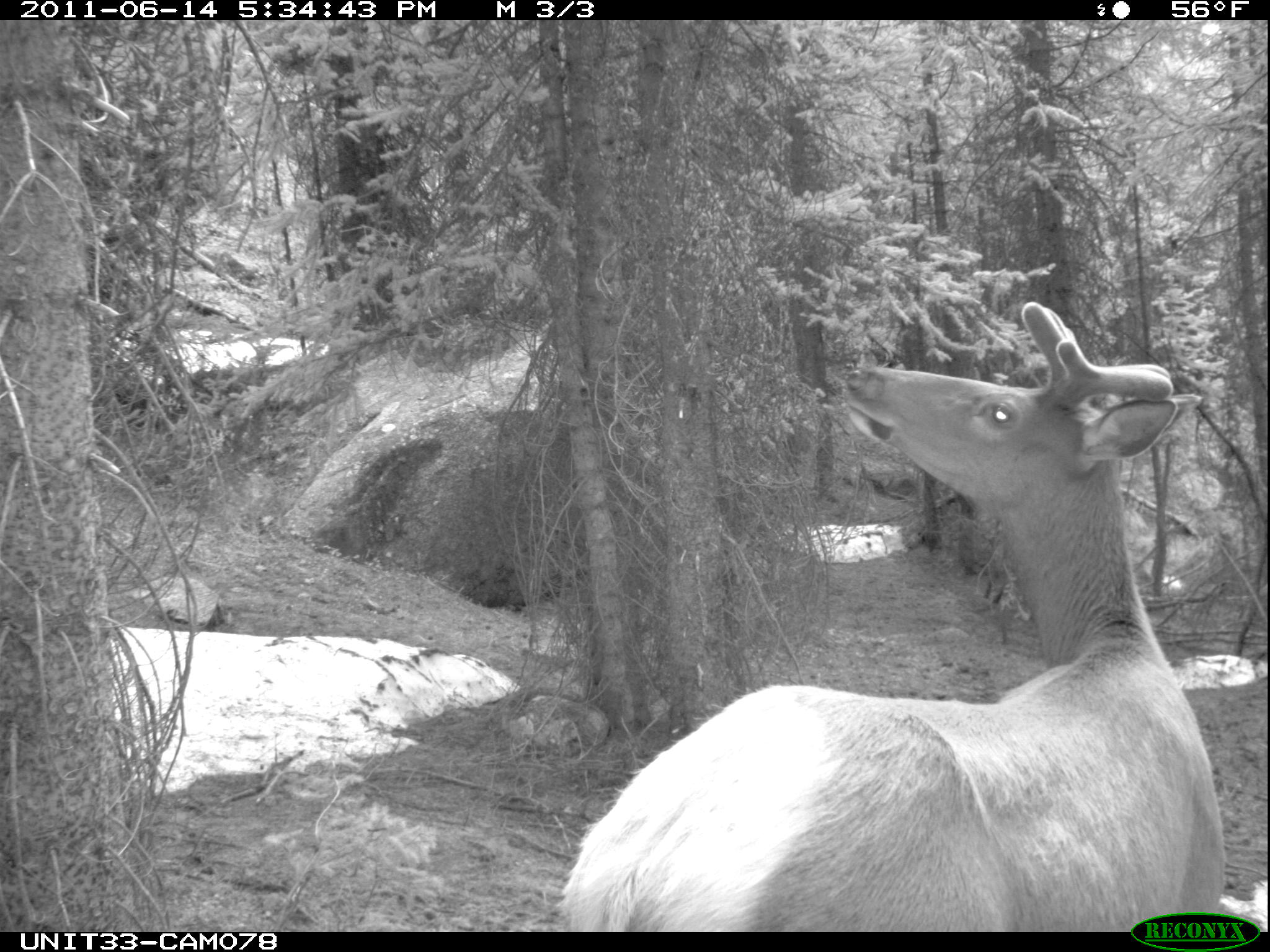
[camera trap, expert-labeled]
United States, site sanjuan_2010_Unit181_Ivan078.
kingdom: Animalia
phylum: Chordata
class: Mammalia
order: Artiodactyla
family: Cervidae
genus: Cervus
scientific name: Cervus elaphus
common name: red deer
Cervus elaphus (red deer).